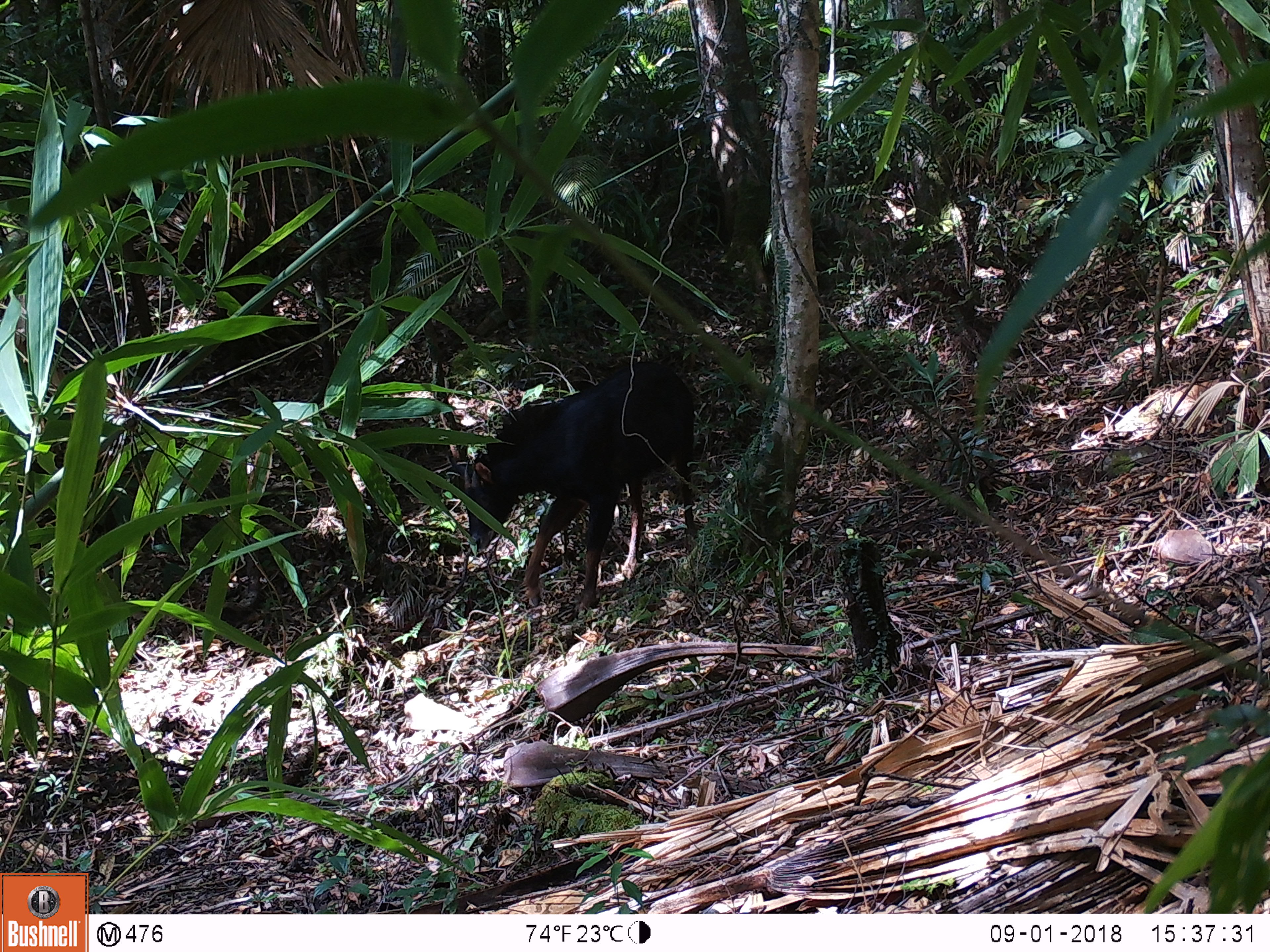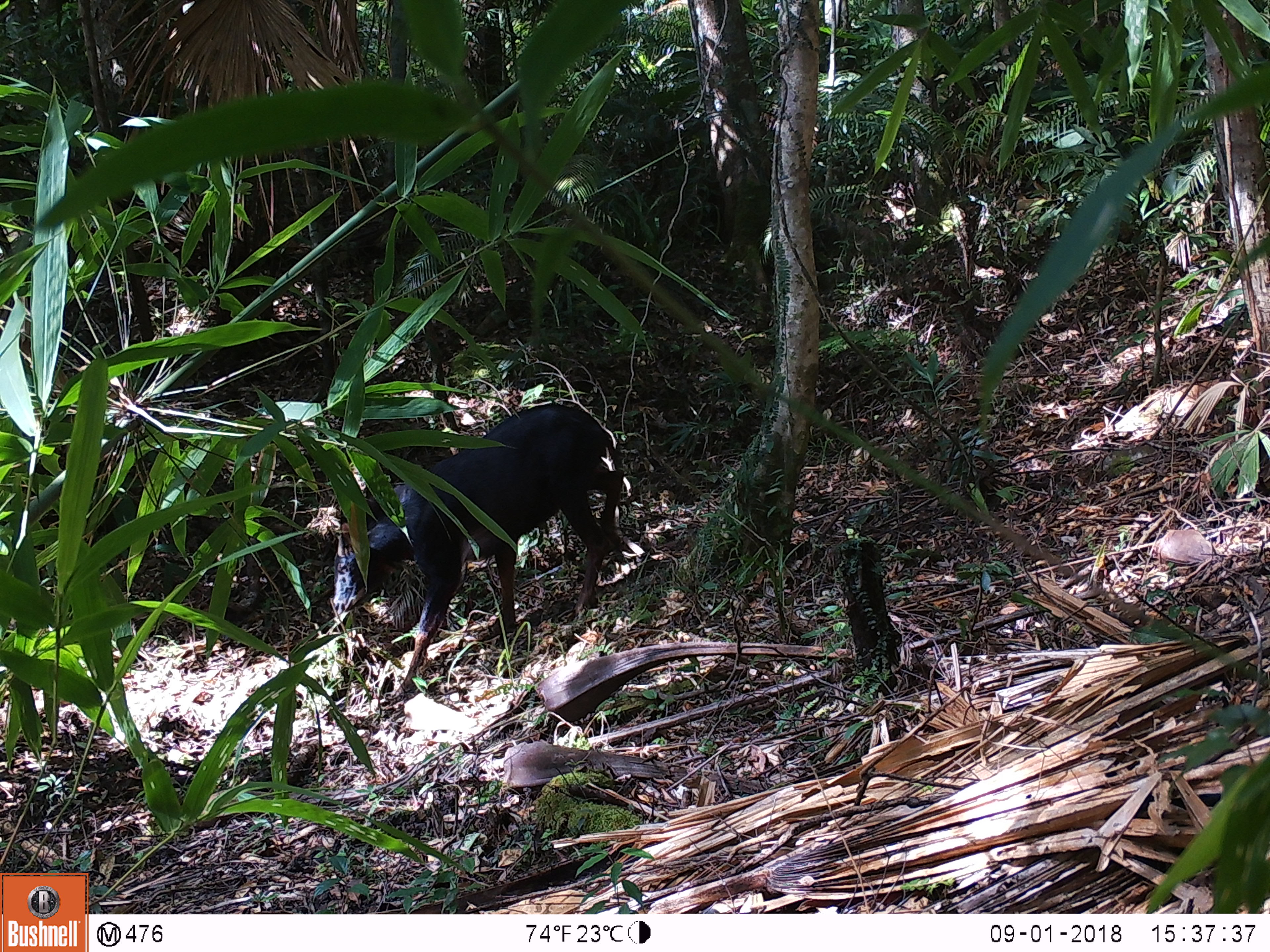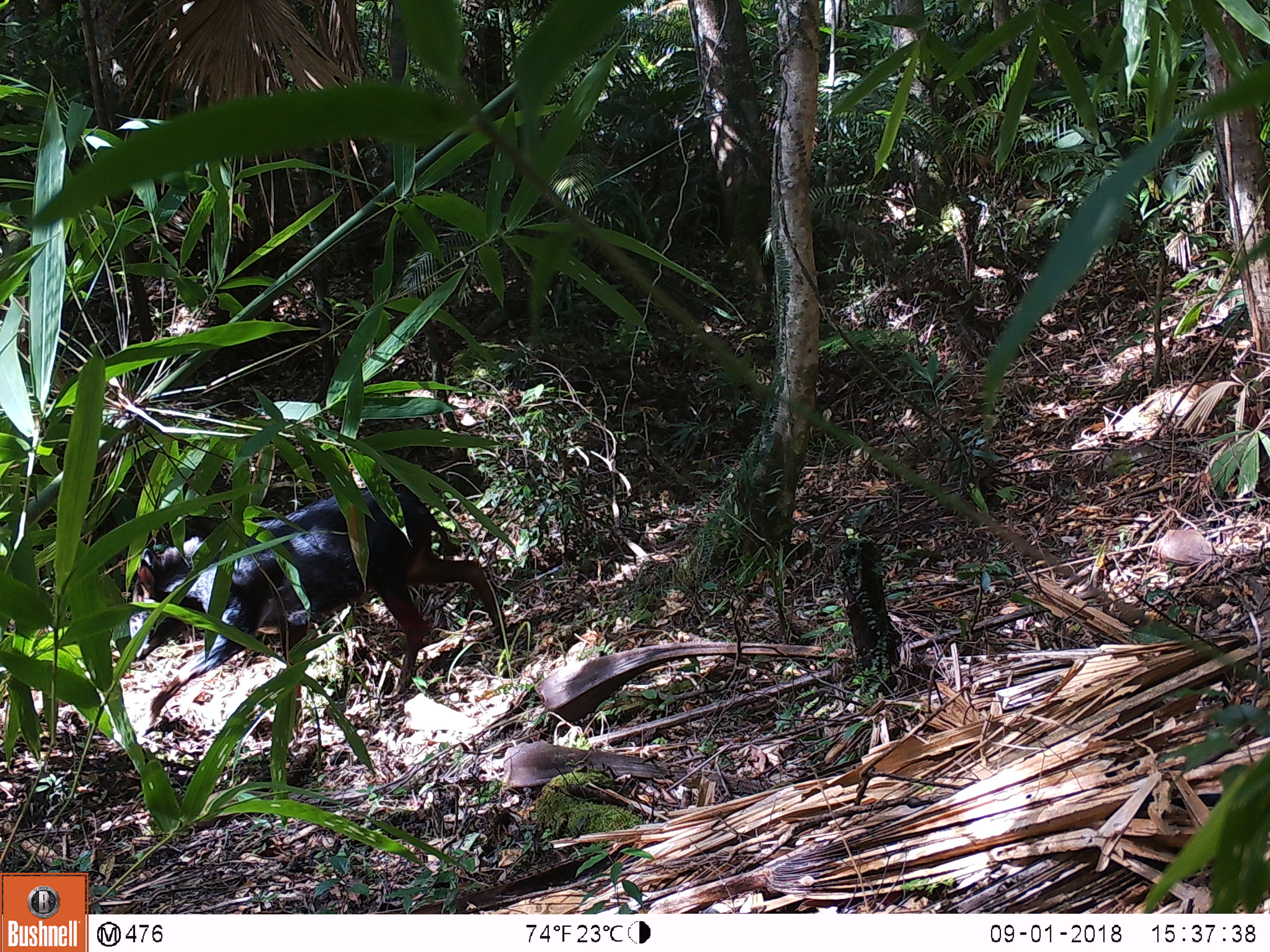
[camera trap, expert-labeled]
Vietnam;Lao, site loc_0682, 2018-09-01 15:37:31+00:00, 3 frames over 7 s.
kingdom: Animalia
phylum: Chordata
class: Mammalia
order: Artiodactyla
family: Bovidae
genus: Capricornis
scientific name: Capricornis sumatraensis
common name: chinese serow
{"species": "chinese serow (Capricornis sumatraensis)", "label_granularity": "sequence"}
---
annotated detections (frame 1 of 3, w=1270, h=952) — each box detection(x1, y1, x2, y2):
chinese serow: detection(449, 358, 700, 611)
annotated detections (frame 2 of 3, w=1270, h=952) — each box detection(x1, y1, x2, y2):
chinese serow: detection(327, 401, 625, 697)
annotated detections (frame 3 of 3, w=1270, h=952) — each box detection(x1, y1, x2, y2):
chinese serow: detection(123, 485, 507, 736)